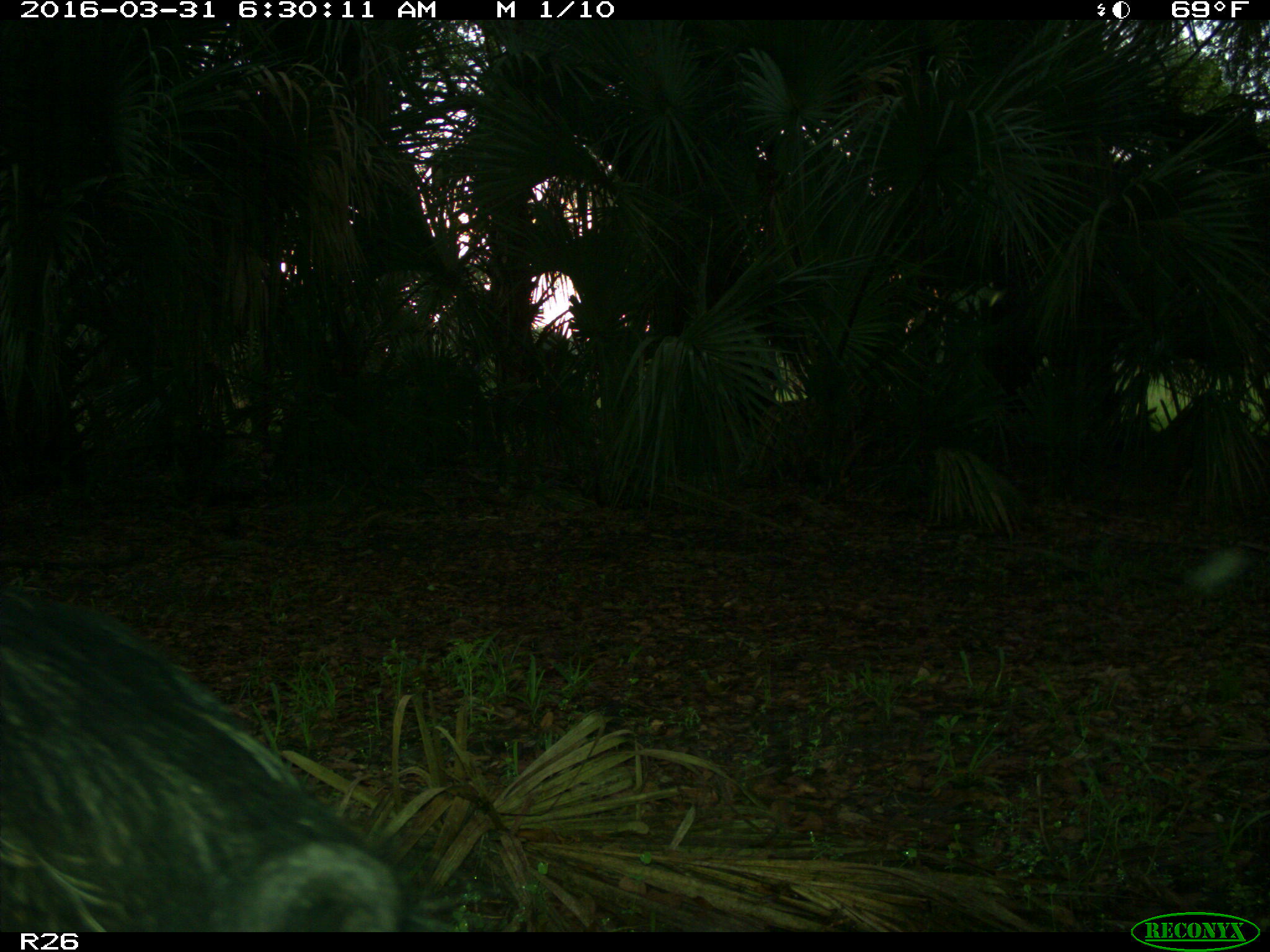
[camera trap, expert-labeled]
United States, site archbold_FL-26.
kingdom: Animalia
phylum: Chordata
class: Mammalia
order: Artiodactyla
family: Suidae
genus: Sus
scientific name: Sus scrofa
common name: wild boar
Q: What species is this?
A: Sus scrofa (wild boar).